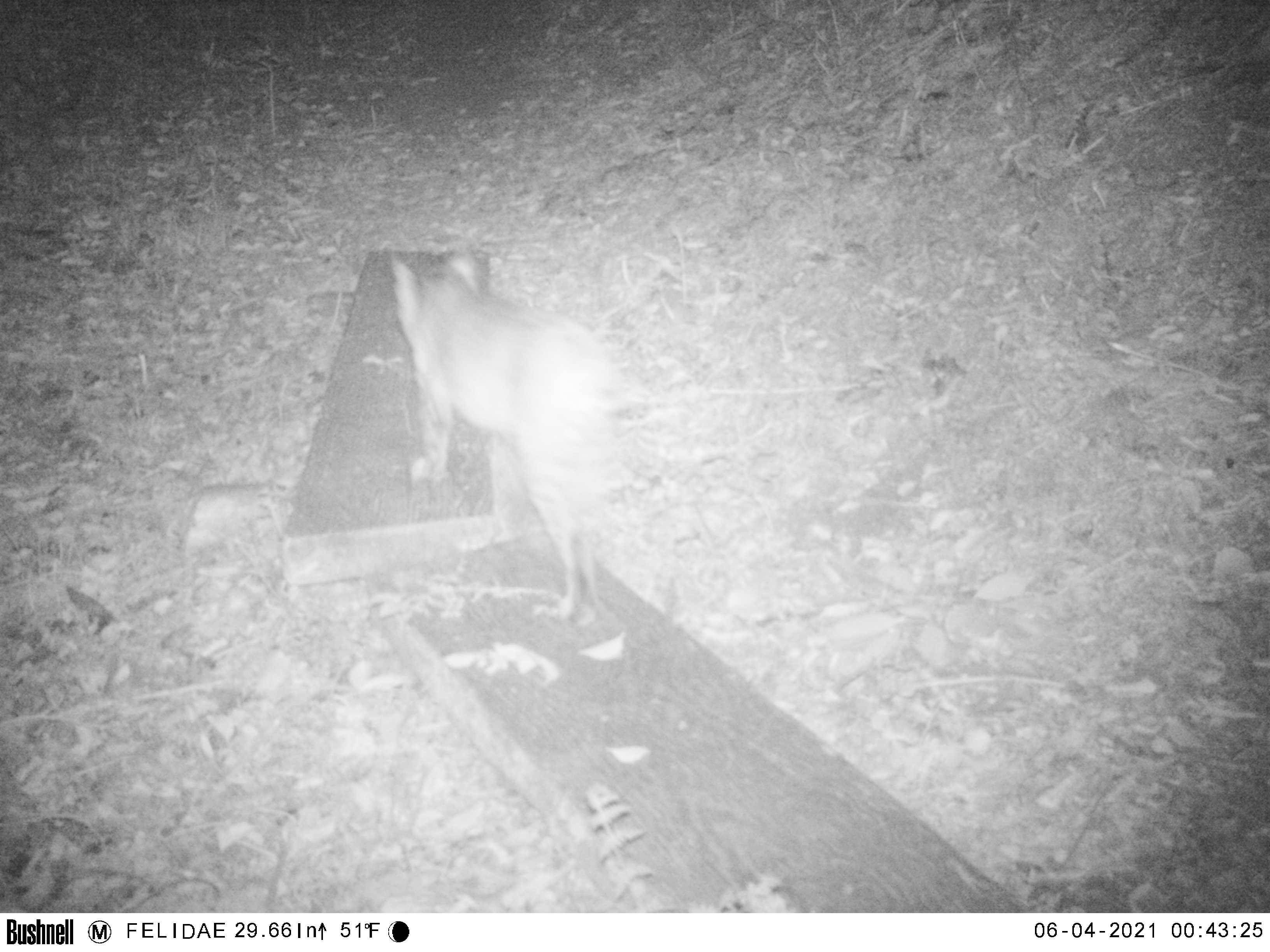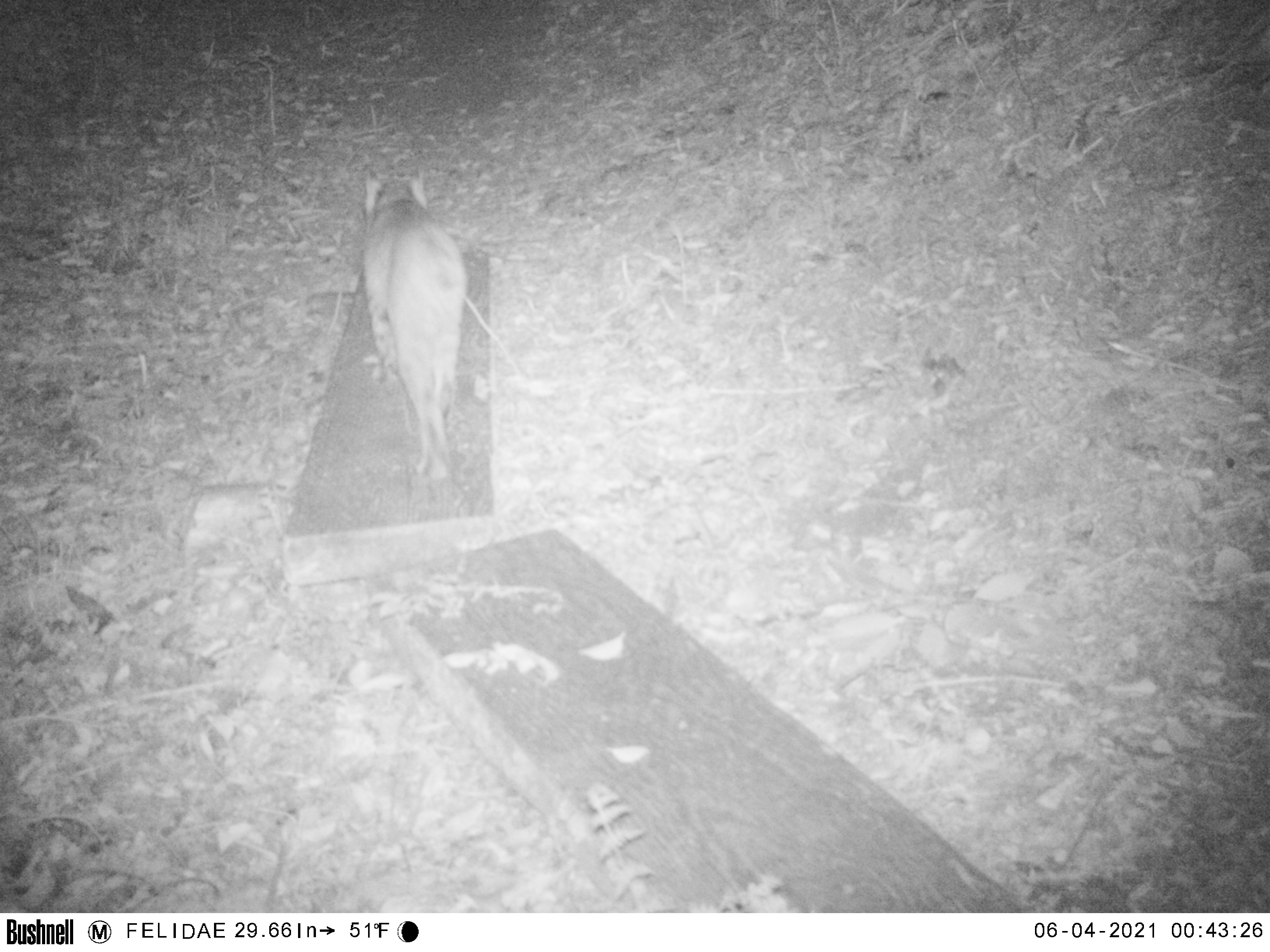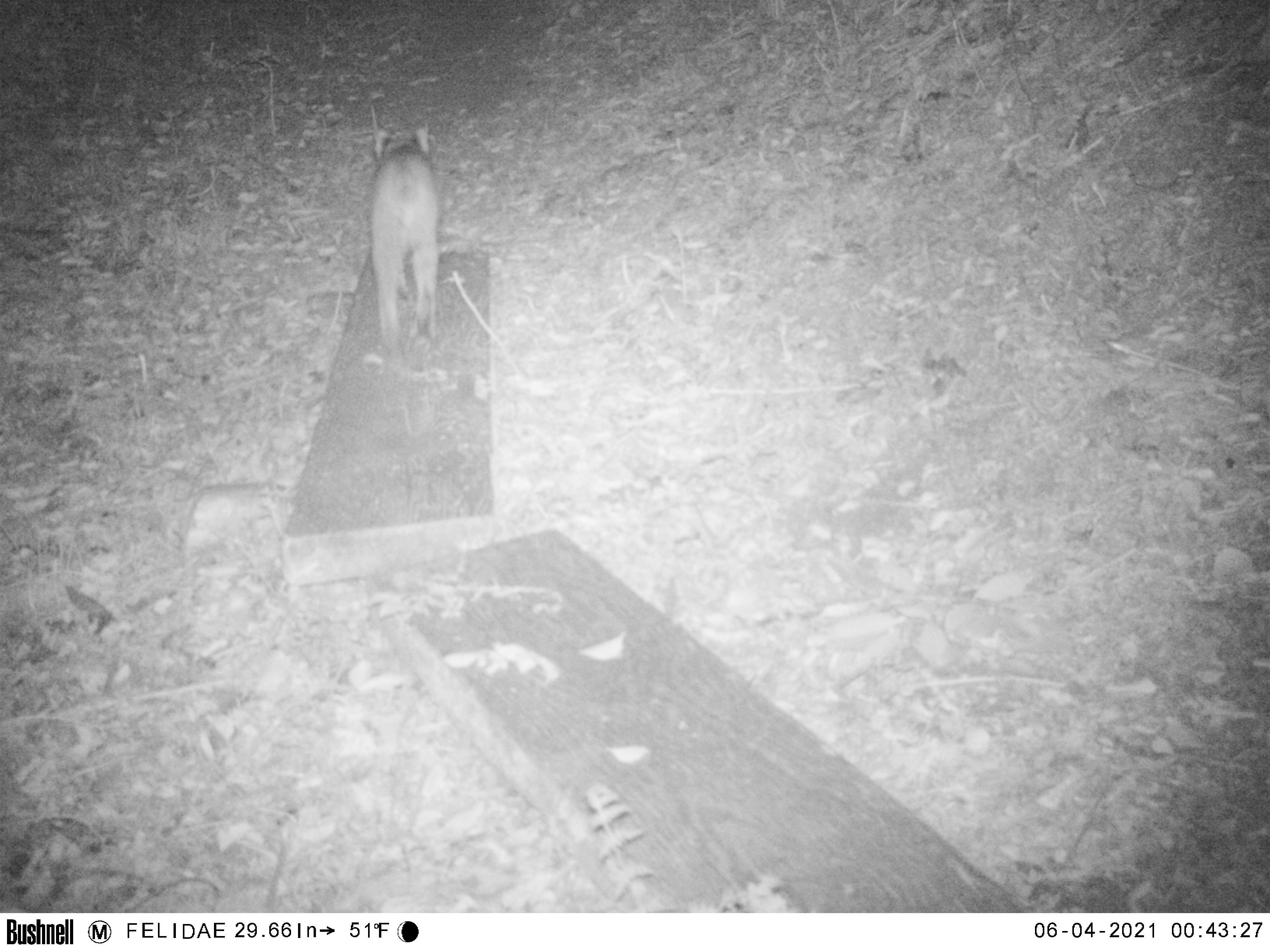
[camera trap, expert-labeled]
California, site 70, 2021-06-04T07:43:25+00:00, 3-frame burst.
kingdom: Animalia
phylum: Chordata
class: Mammalia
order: Carnivora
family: Felidae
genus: Lynx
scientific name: Lynx rufus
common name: bobcat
Bobcat (Lynx rufus).